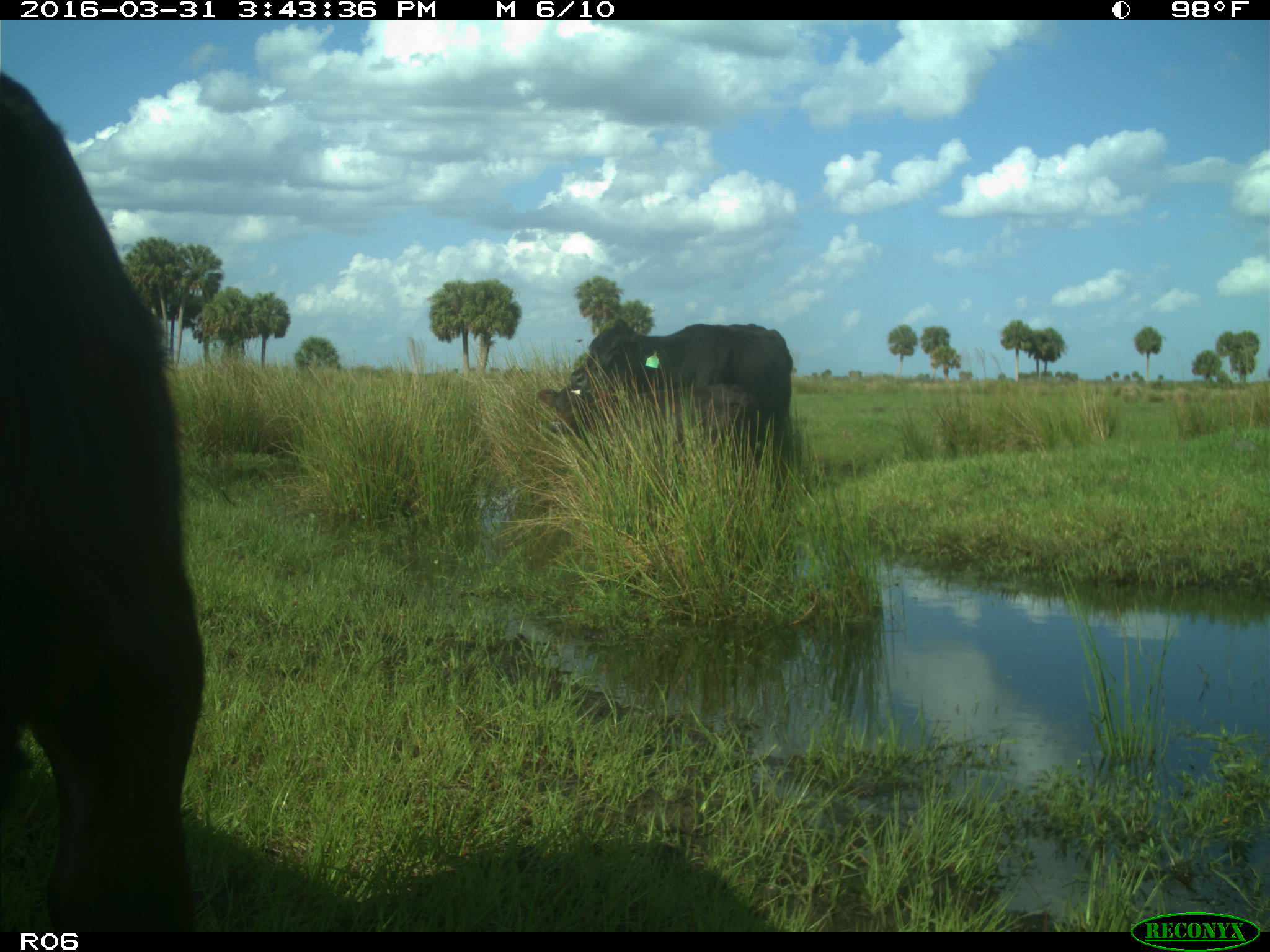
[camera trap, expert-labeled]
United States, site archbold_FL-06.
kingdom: Animalia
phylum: Chordata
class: Mammalia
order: Artiodactyla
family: Bovidae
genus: Bos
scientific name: Bos taurus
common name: domestic cow